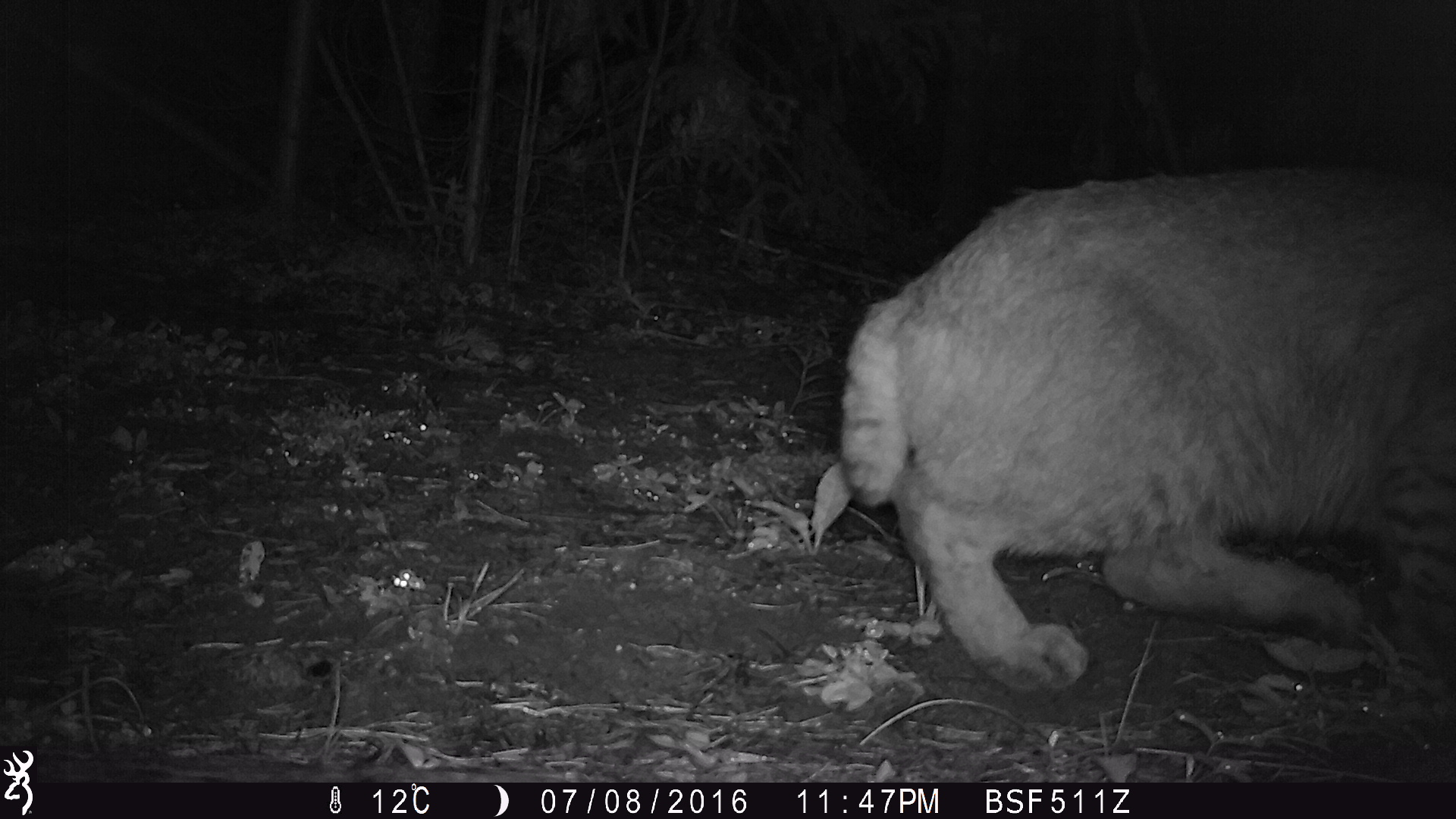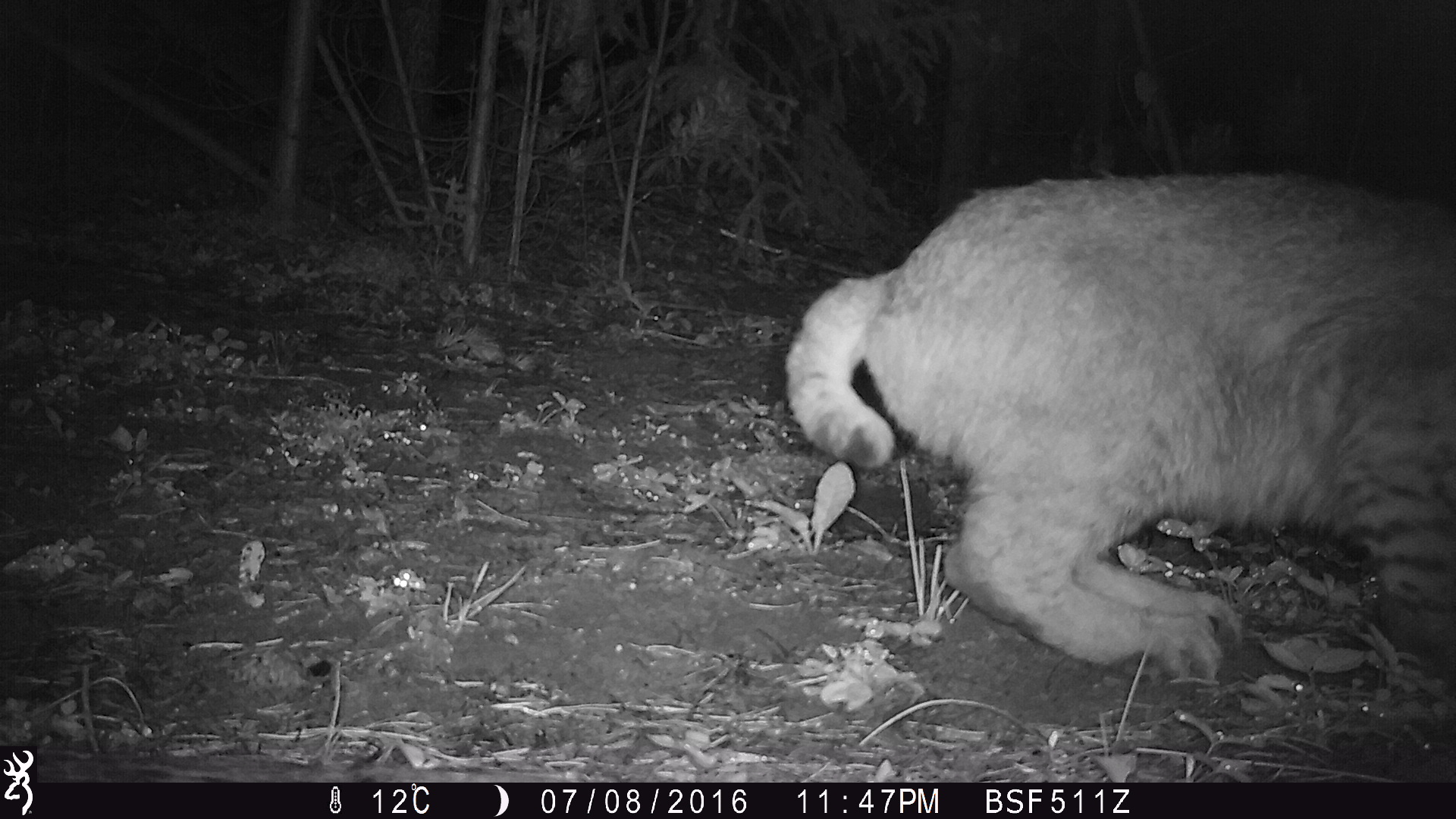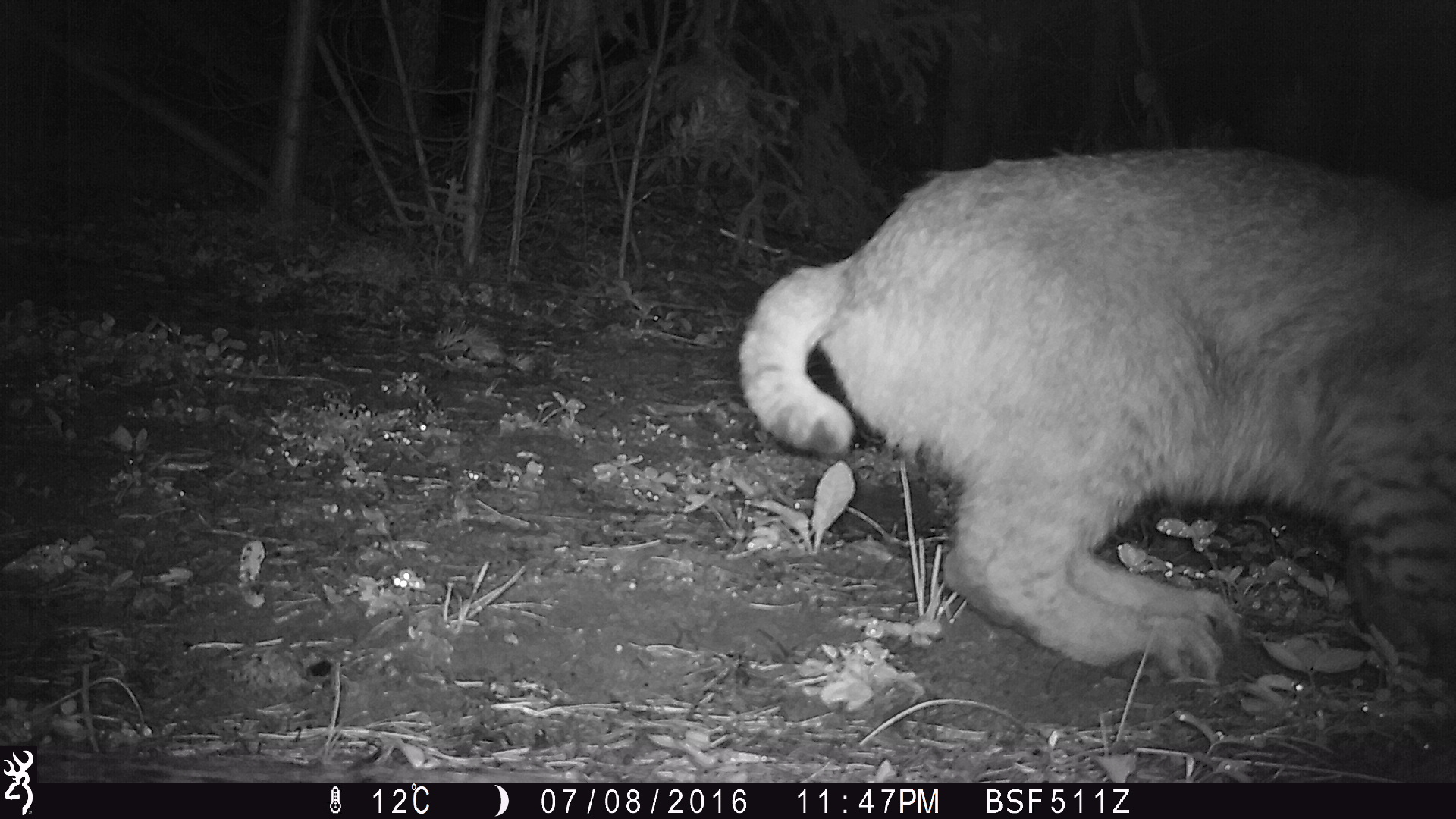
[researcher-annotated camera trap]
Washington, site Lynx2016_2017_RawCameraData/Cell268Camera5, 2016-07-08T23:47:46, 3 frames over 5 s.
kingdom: Animalia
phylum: Chordata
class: Mammalia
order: Carnivora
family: Felidae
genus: Lynx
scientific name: Lynx rufus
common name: bobcat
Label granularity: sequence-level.